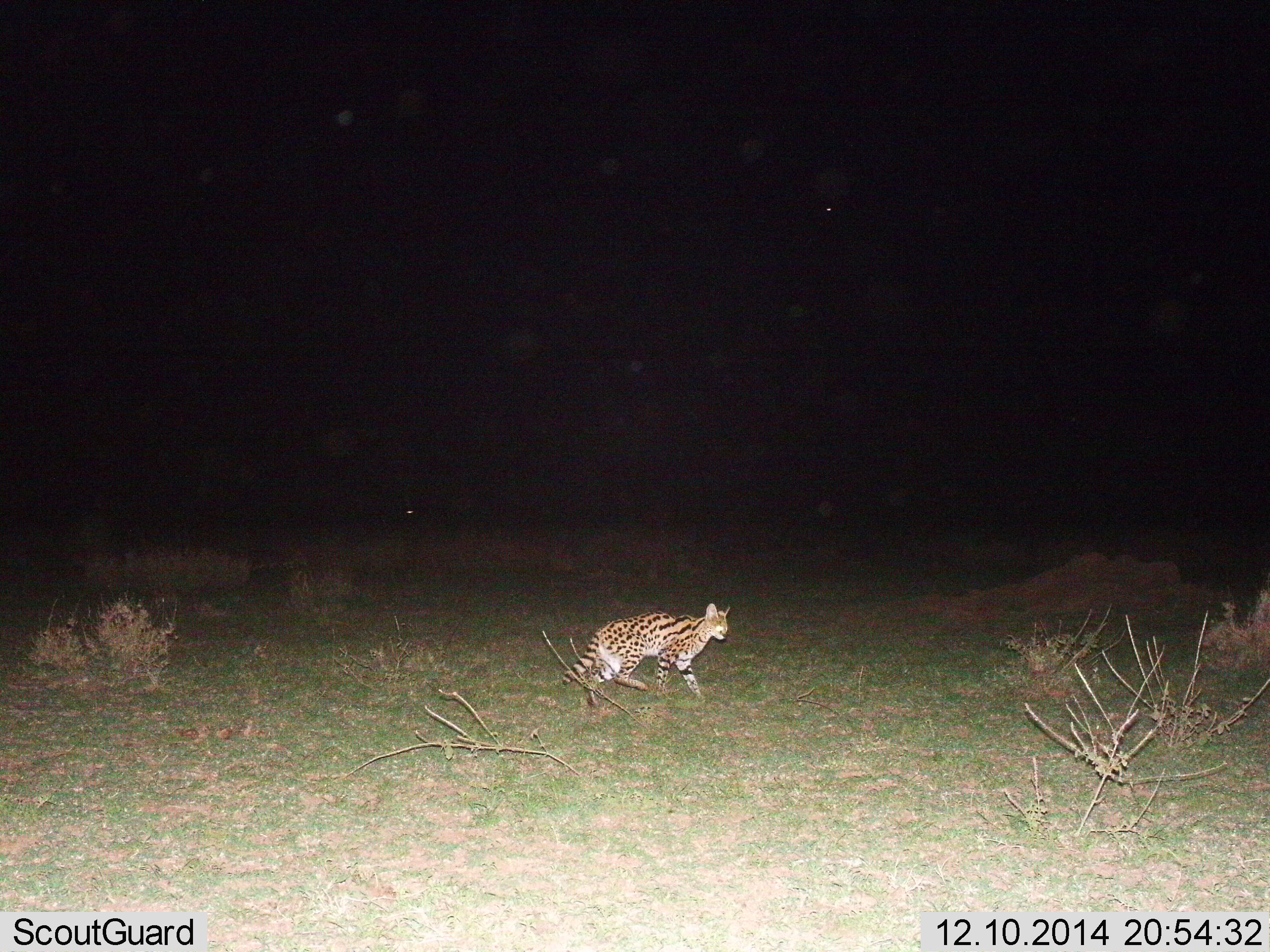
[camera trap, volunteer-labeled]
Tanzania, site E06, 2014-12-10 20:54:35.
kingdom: Animalia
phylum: Chordata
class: Mammalia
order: Carnivora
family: Felidae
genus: Leptailurus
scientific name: Leptailurus serval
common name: serval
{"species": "serval (Leptailurus serval)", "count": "1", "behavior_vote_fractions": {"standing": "10%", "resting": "0%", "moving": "90%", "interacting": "0%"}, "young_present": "0%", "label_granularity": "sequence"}